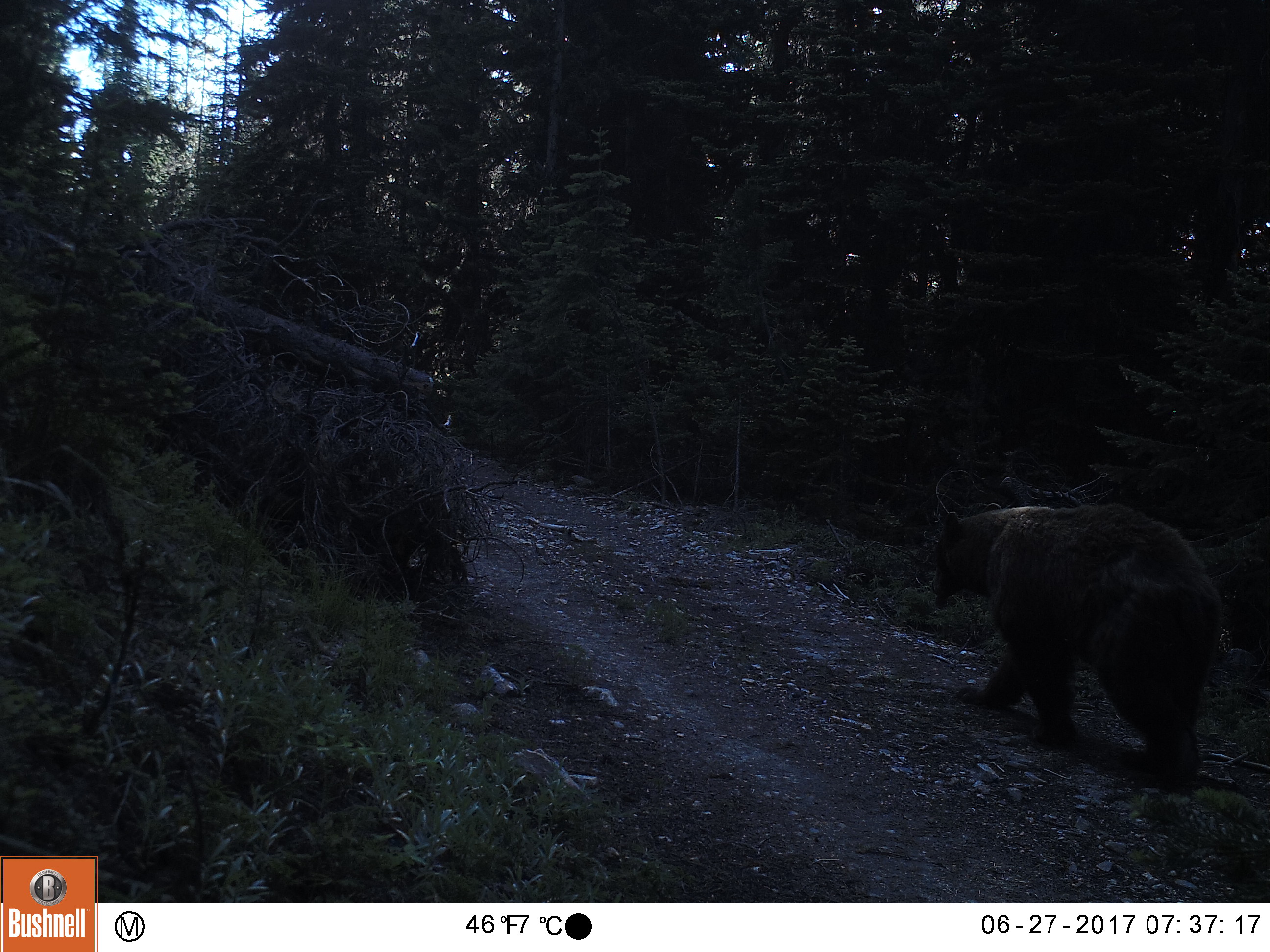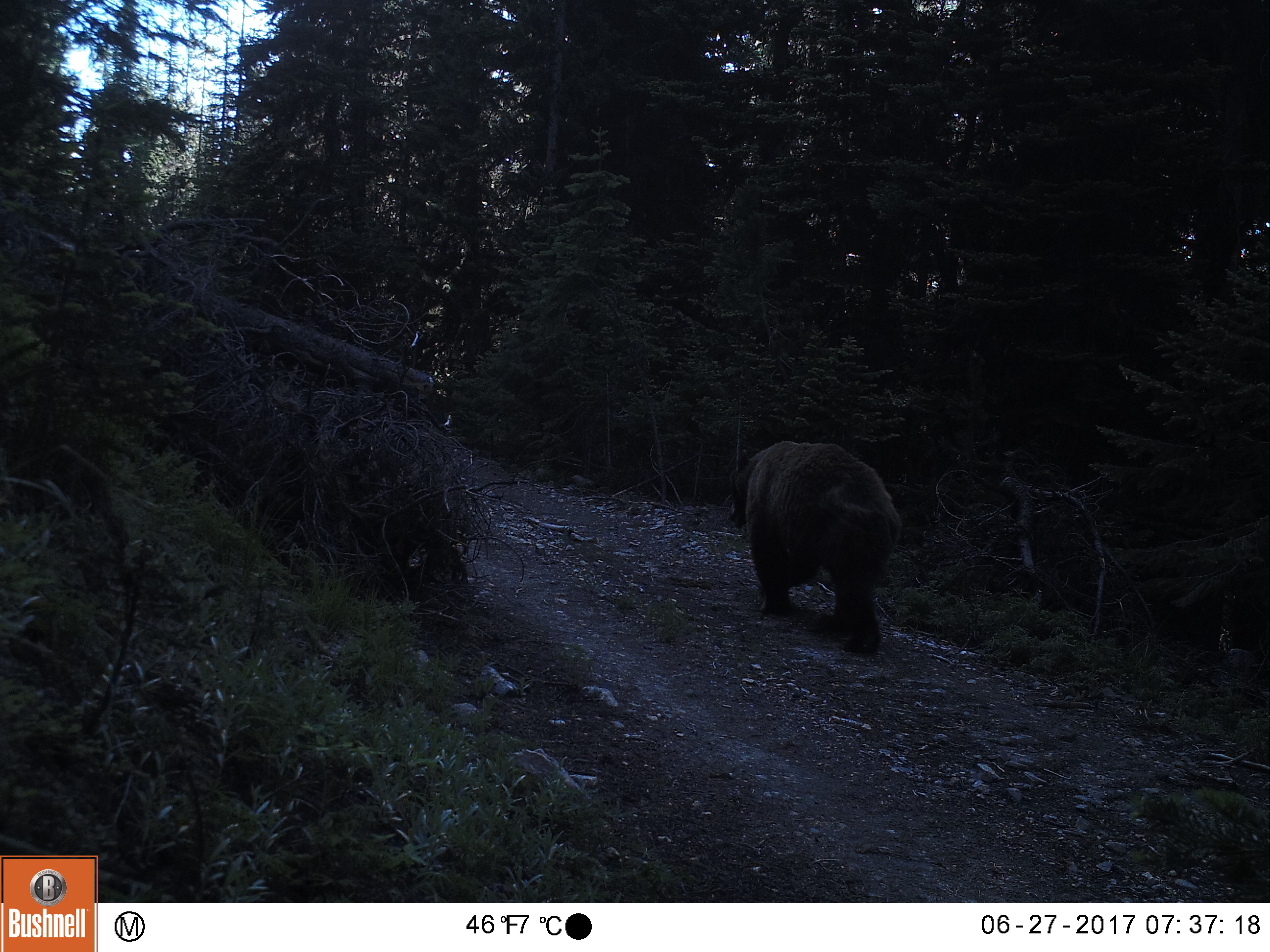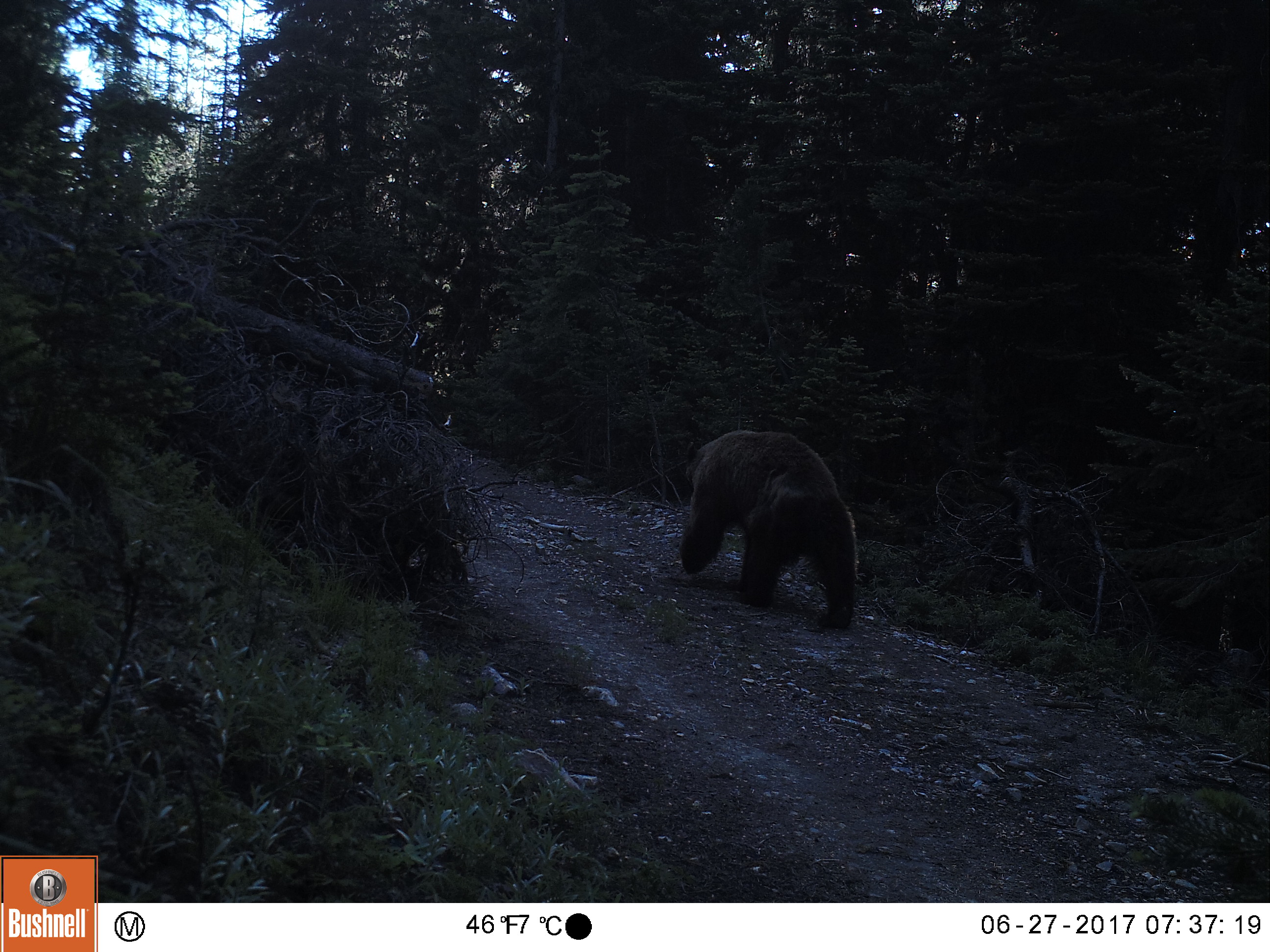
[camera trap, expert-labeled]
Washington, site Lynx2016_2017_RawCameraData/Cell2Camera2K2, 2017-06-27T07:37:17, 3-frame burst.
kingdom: Animalia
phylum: Chordata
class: Mammalia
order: Carnivora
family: Ursidae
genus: Ursus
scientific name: Ursus americanus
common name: american black bear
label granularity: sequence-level